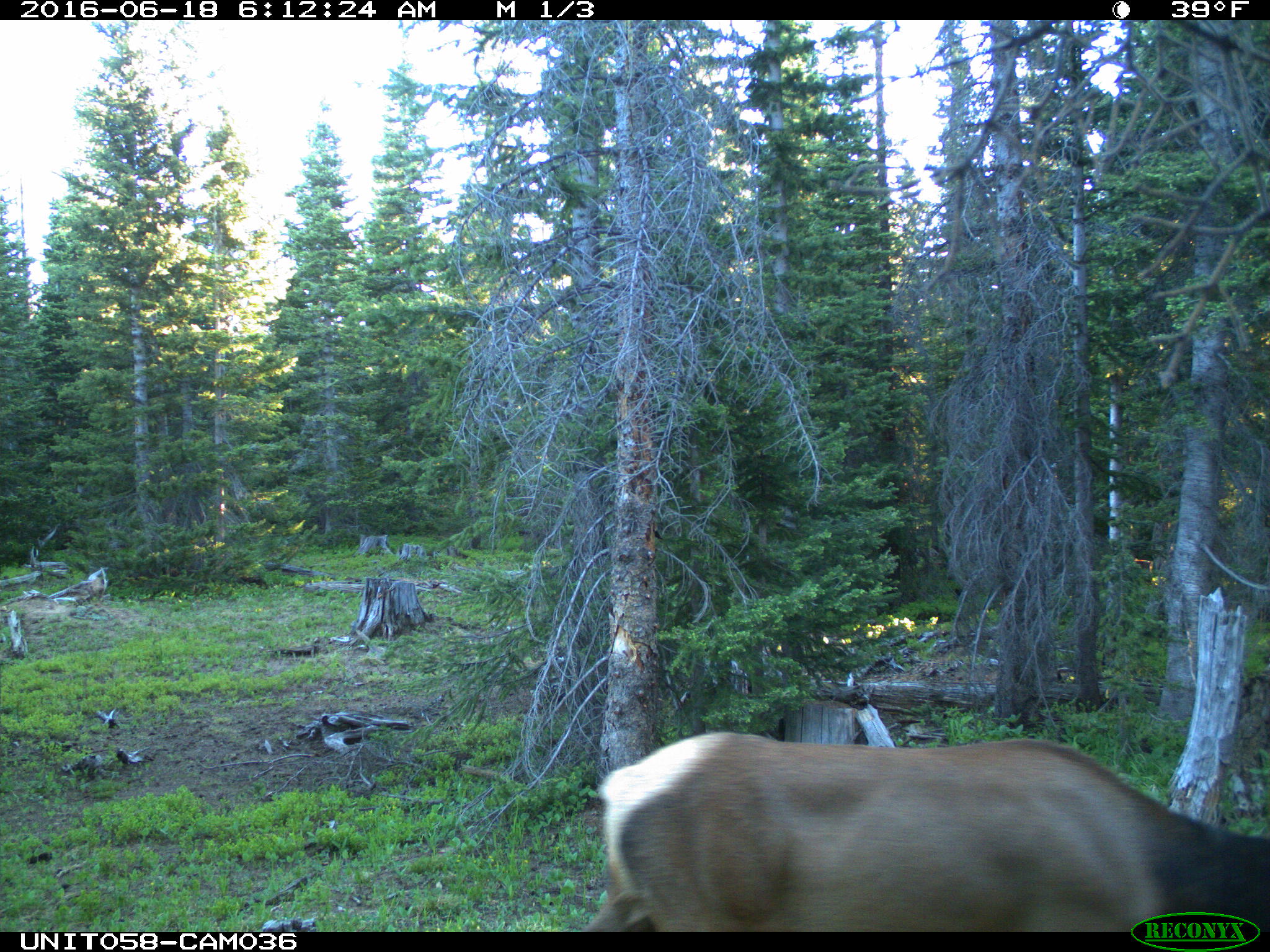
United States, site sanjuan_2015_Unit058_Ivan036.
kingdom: Animalia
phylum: Chordata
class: Mammalia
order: Artiodactyla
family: Cervidae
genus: Cervus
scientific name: Cervus elaphus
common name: red deer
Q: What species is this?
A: Cervus elaphus (red deer).